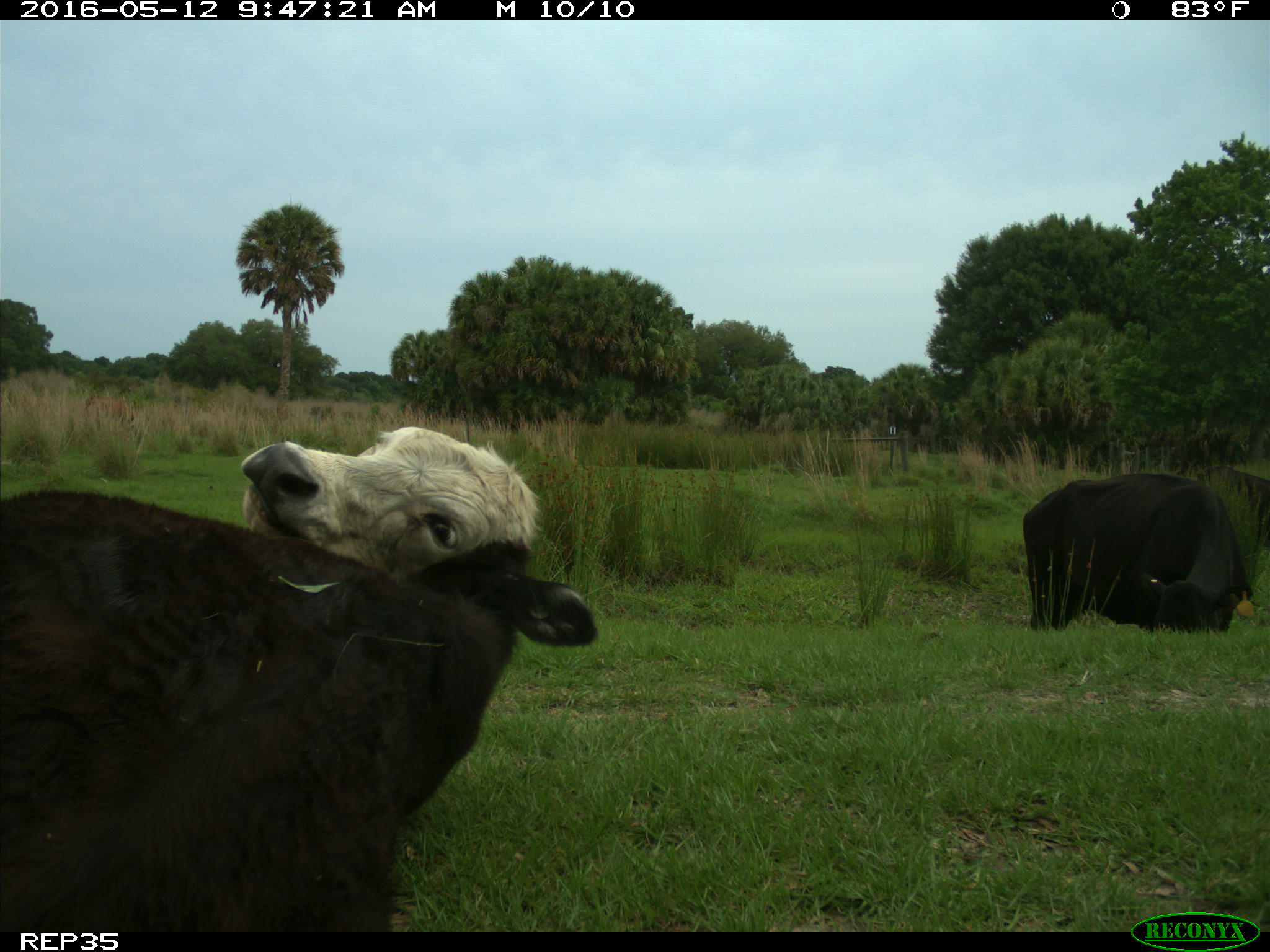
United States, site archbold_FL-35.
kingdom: Animalia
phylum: Chordata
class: Mammalia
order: Artiodactyla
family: Bovidae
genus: Bos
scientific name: Bos taurus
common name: domestic cow